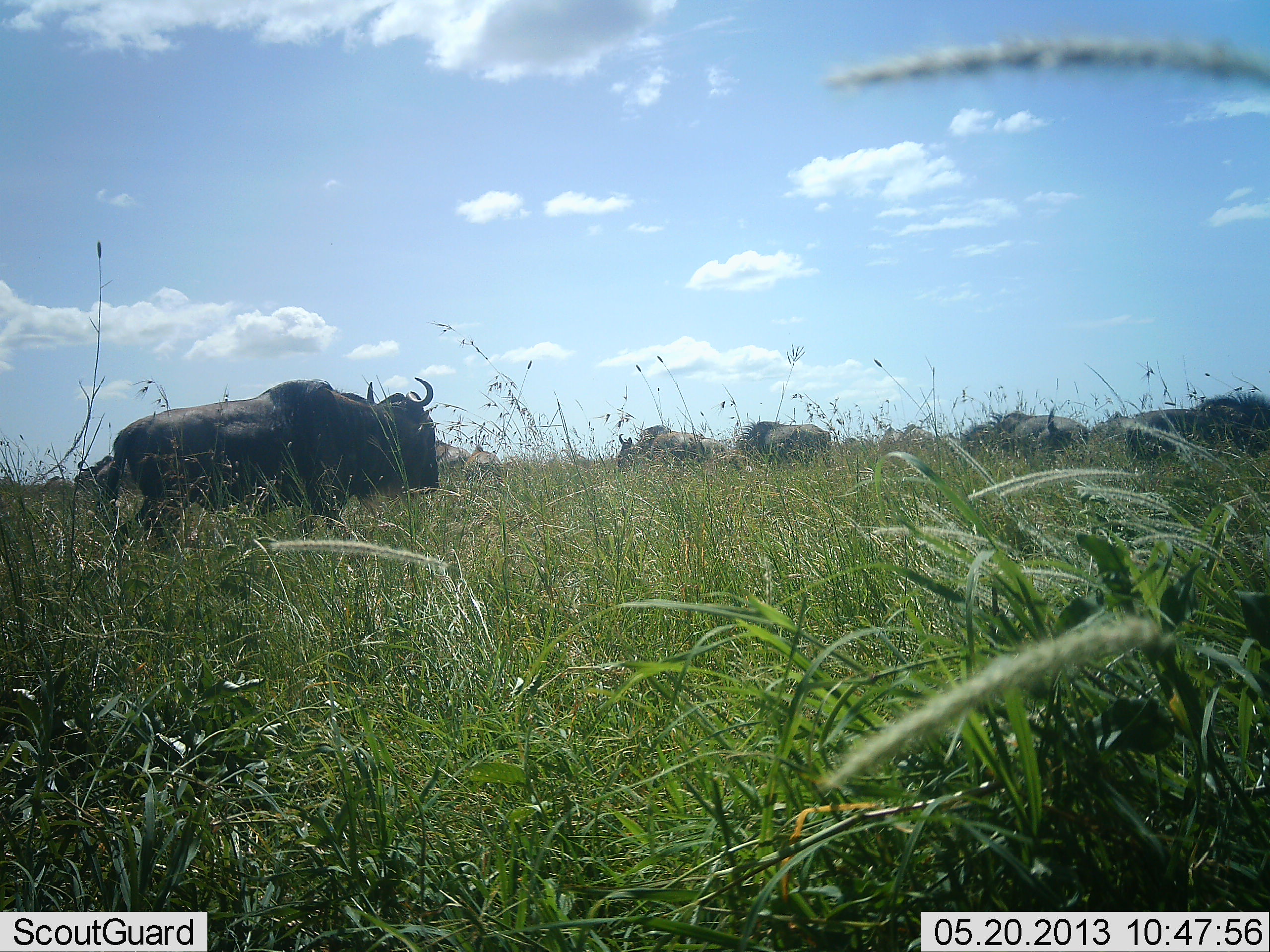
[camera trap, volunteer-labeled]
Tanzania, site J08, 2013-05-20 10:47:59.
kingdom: Animalia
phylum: Chordata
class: Mammalia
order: Artiodactyla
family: Bovidae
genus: Connochaetes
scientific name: Connochaetes taurinus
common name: blue wildebeest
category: wildebeest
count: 6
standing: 50%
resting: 5%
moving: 55%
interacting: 0%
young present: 0%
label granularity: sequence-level